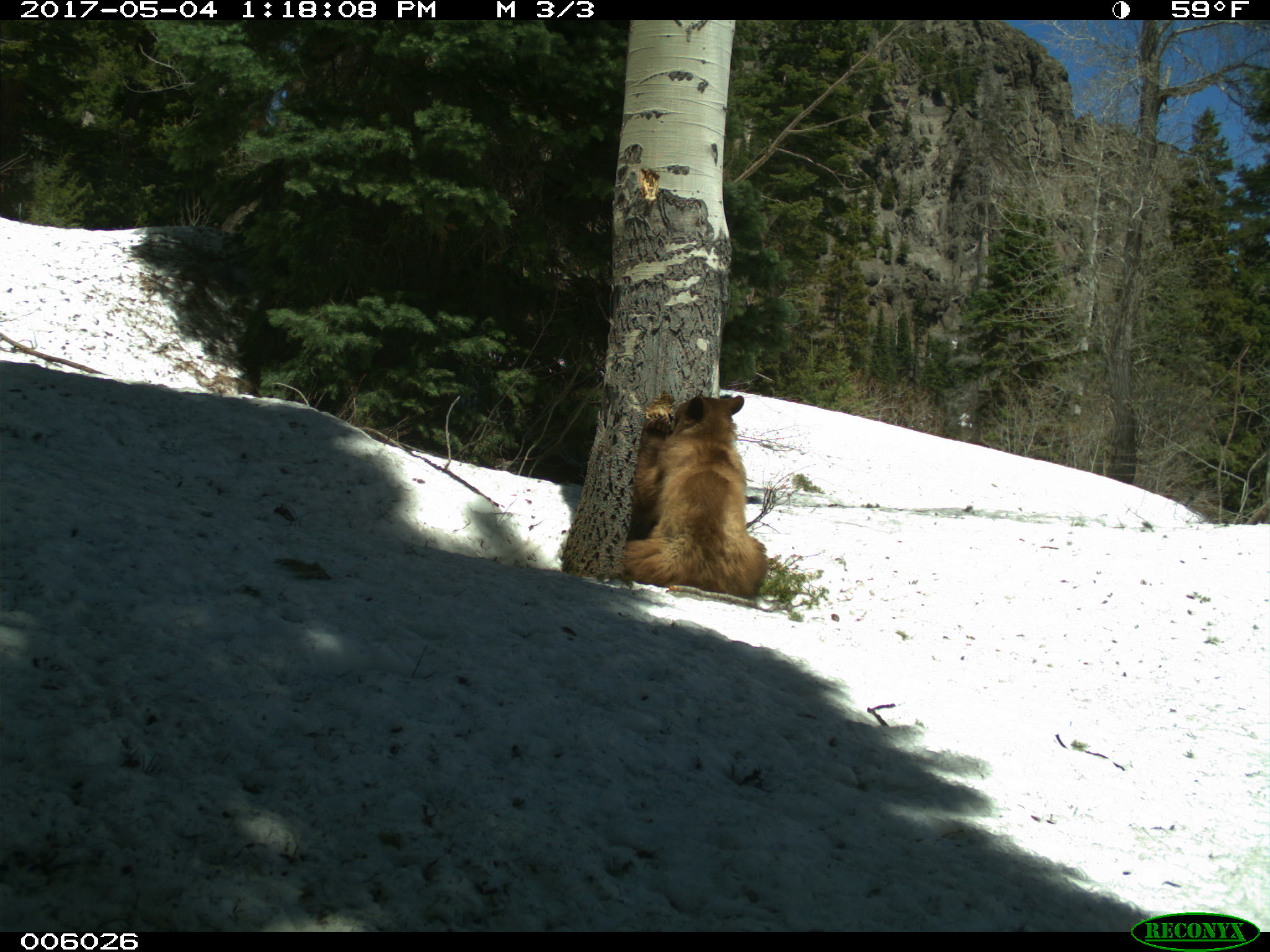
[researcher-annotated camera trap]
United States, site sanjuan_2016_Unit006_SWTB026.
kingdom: Animalia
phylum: Chordata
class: Mammalia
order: Carnivora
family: Ursidae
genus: Ursus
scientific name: Ursus americanus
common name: american black bear